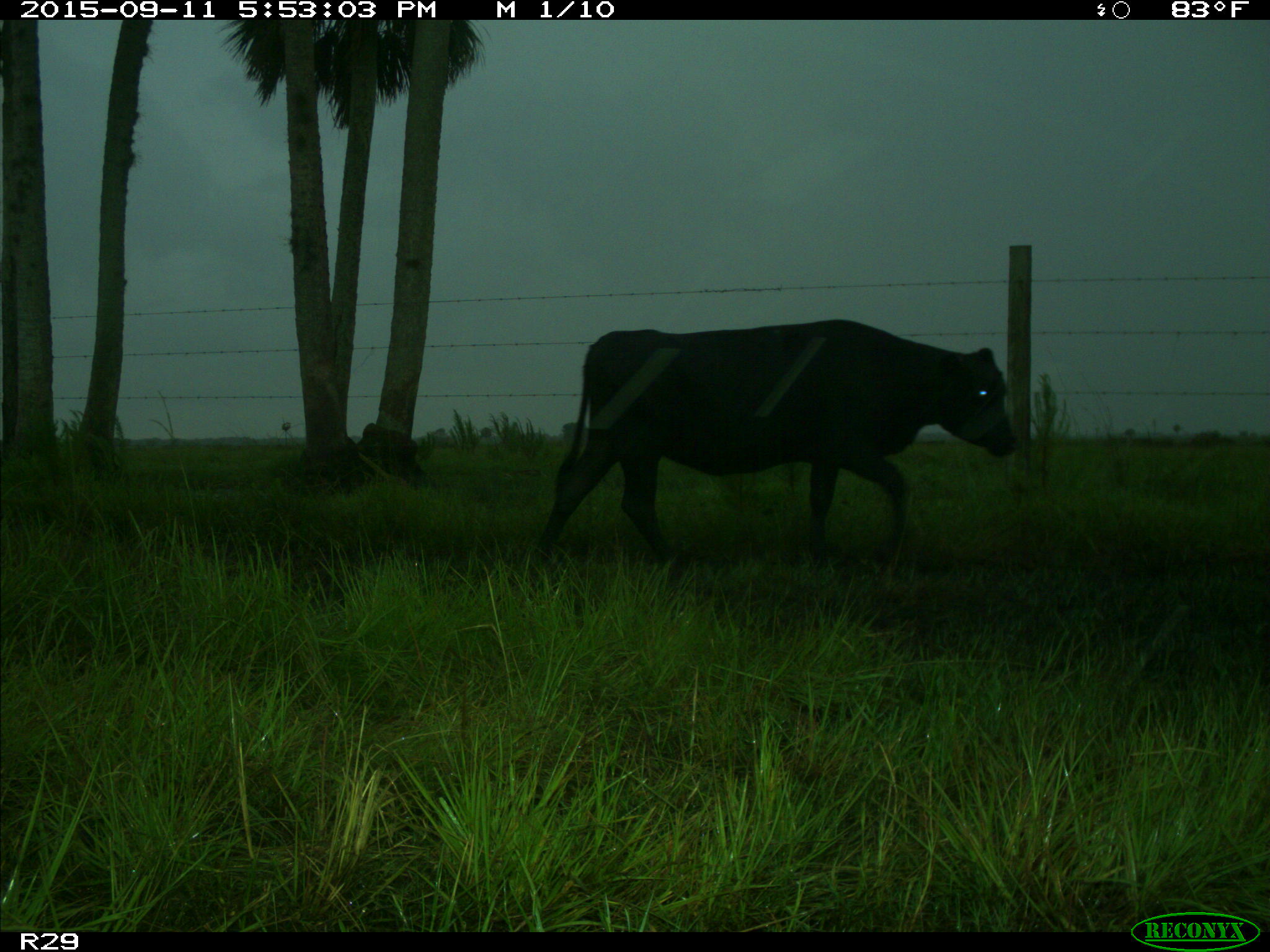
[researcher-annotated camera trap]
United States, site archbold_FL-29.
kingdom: Animalia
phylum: Chordata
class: Mammalia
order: Artiodactyla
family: Bovidae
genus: Bos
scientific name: Bos taurus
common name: domestic cow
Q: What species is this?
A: Bos taurus (domestic cow).